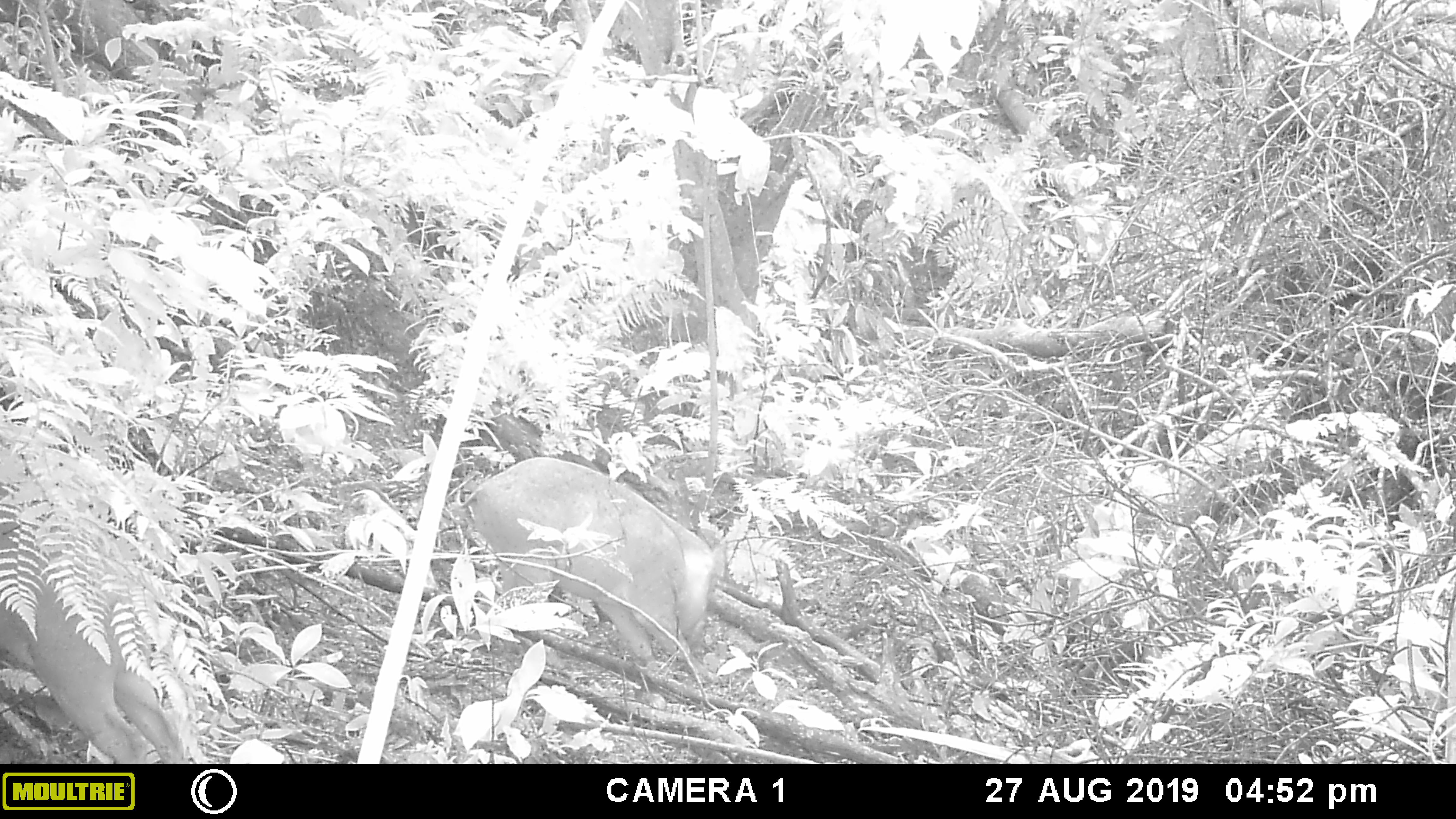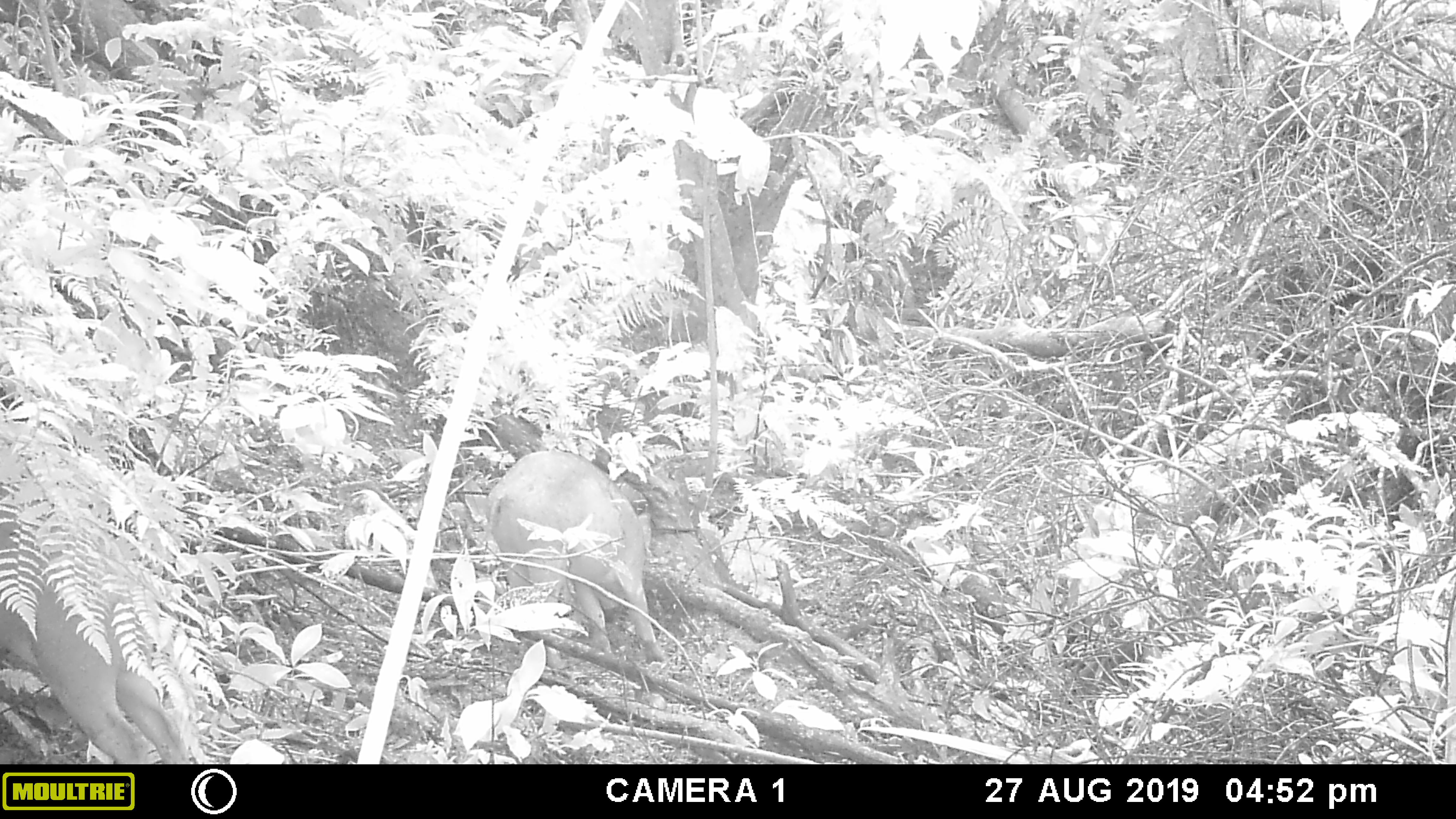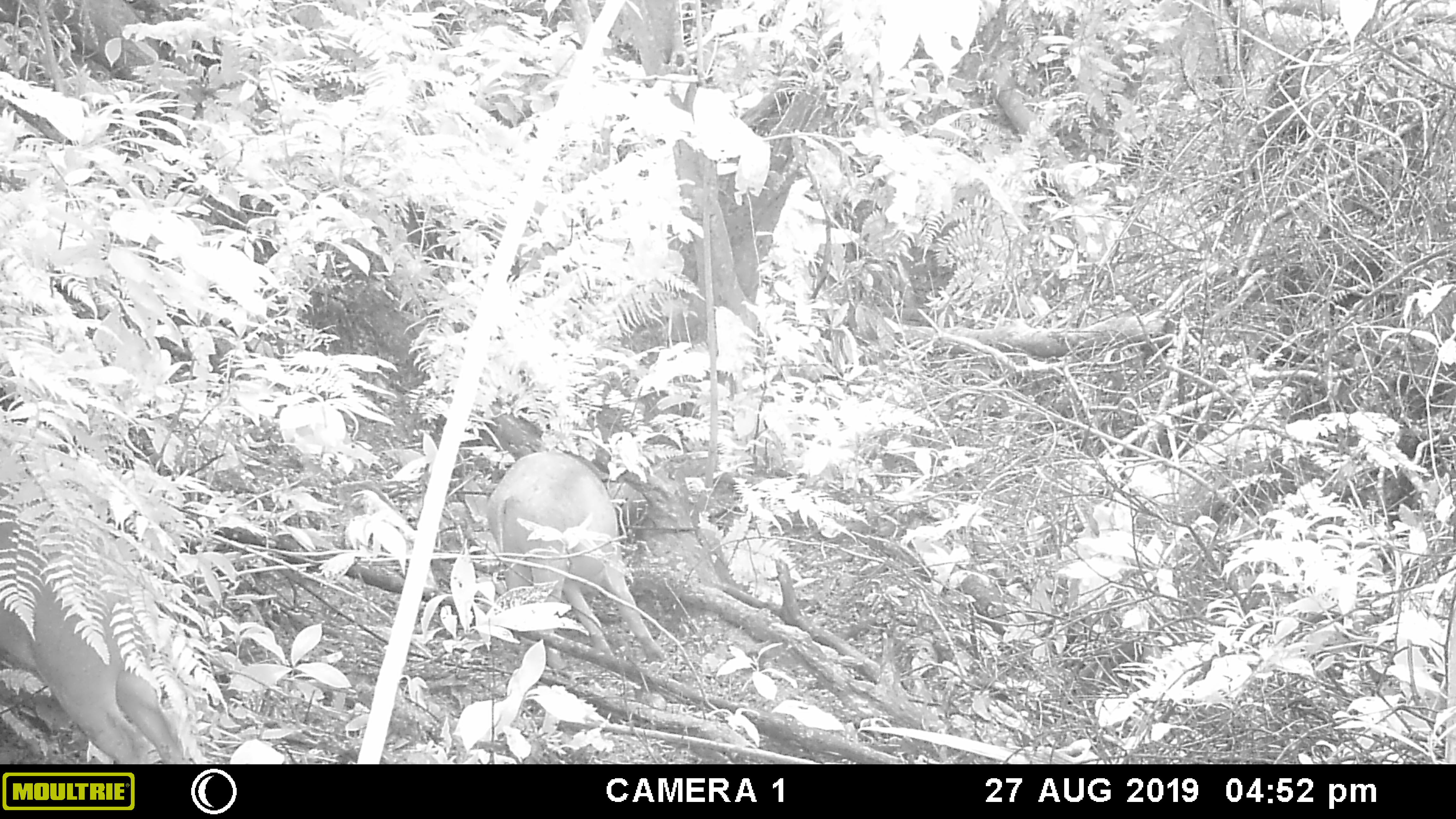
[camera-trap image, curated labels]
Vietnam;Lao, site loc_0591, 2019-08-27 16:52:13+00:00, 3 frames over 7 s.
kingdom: Animalia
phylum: Chordata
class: Mammalia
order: Artiodactyla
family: Suidae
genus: Sus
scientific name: Sus scrofa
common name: eurasian wild pig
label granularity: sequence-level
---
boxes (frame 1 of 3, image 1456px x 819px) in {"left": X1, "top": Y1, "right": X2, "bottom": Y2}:
eurasian wild pig: {"left": 0, "top": 471, "right": 193, "bottom": 764}; {"left": 456, "top": 455, "right": 716, "bottom": 668}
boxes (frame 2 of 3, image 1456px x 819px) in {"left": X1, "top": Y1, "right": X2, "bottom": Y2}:
eurasian wild pig: {"left": 0, "top": 483, "right": 191, "bottom": 764}; {"left": 473, "top": 447, "right": 668, "bottom": 666}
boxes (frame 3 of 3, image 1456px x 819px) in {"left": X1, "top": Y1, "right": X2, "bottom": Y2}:
eurasian wild pig: {"left": 0, "top": 479, "right": 206, "bottom": 764}; {"left": 484, "top": 449, "right": 668, "bottom": 664}